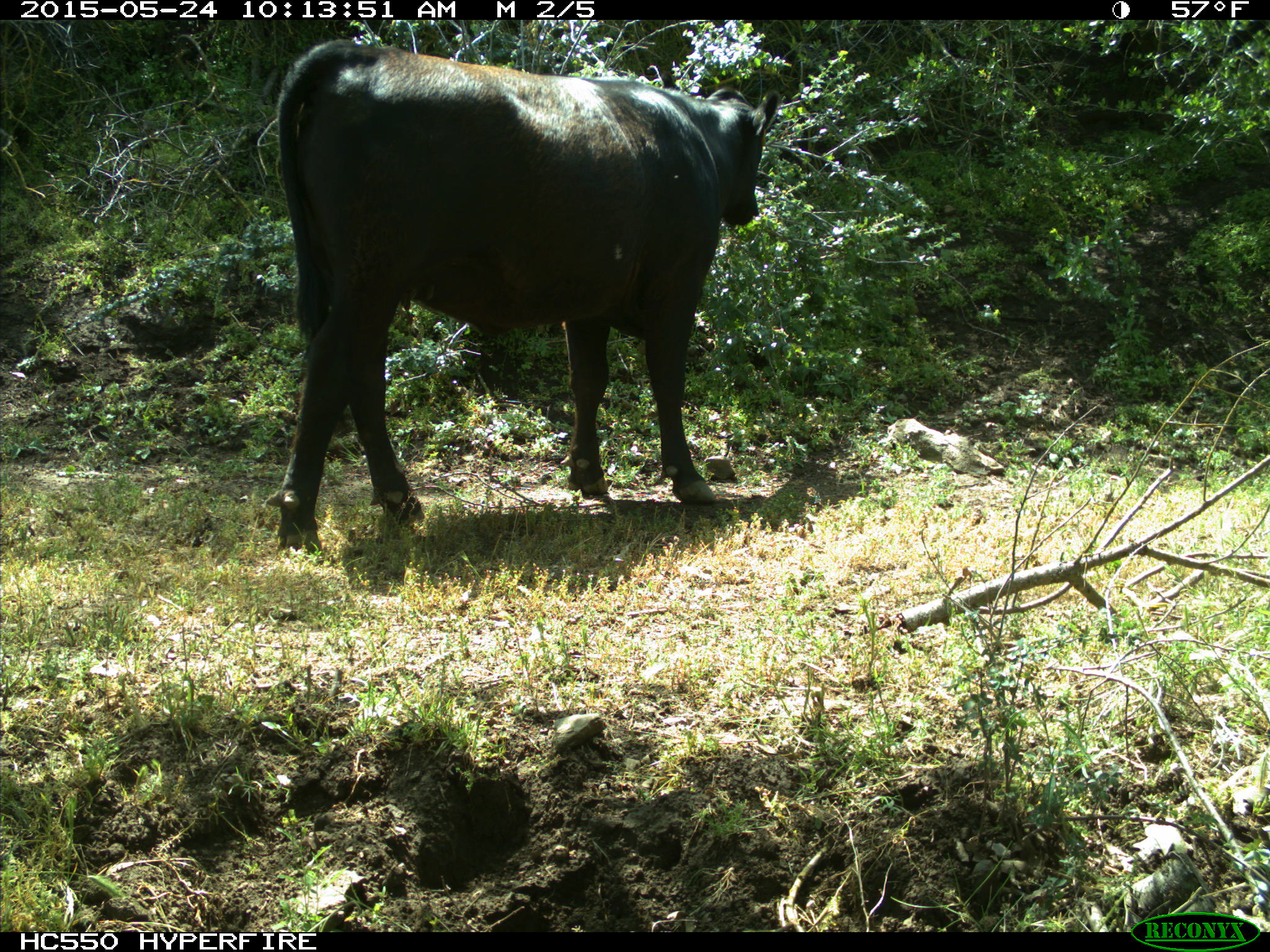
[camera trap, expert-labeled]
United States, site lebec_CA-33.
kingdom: Animalia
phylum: Chordata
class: Mammalia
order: Artiodactyla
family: Bovidae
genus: Bos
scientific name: Bos taurus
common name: domestic cow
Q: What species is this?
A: Bos taurus (domestic cow).